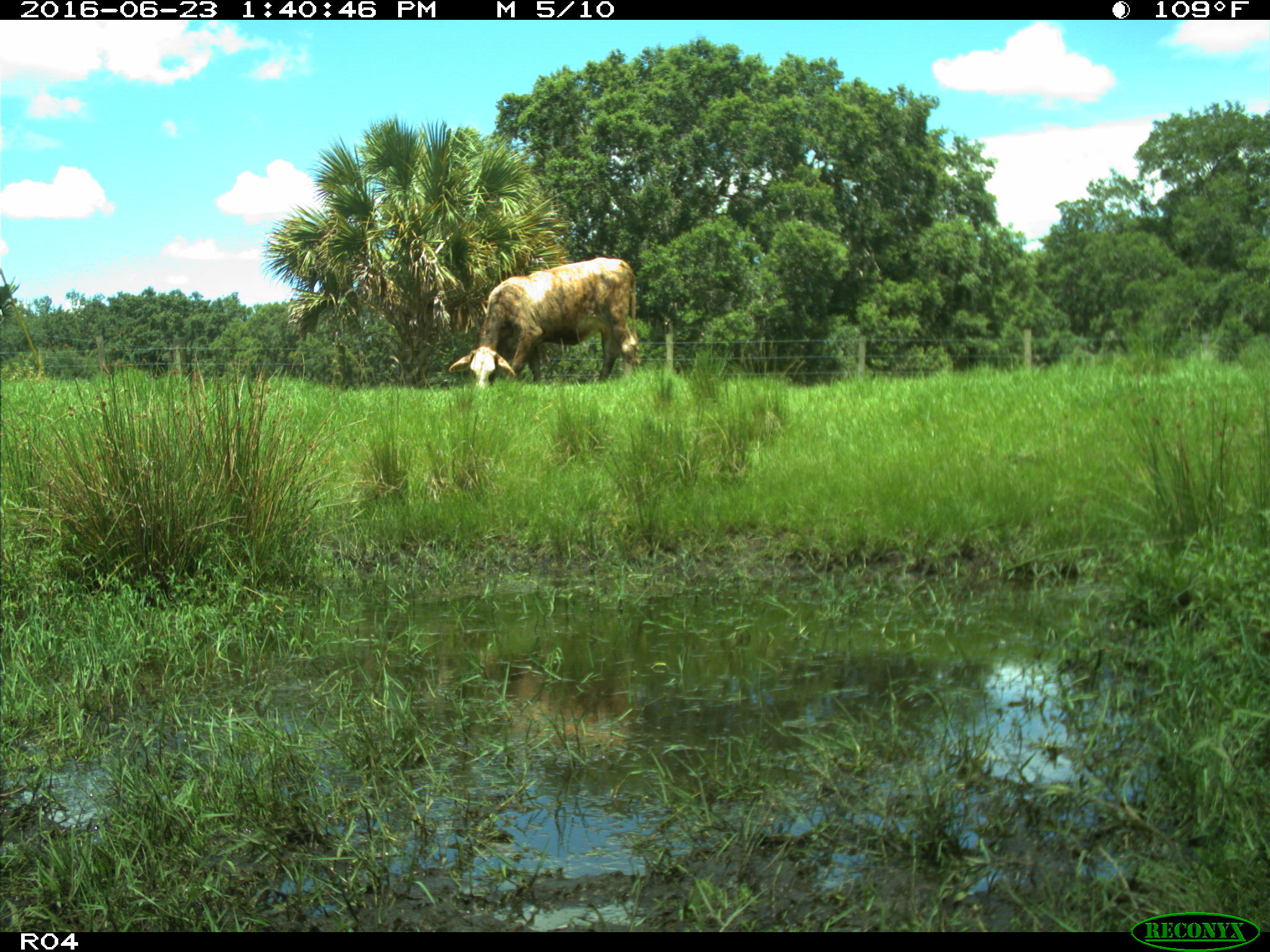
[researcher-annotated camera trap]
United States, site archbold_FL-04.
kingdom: Animalia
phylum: Chordata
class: Mammalia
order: Artiodactyla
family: Bovidae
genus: Bos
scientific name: Bos taurus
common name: domestic cow